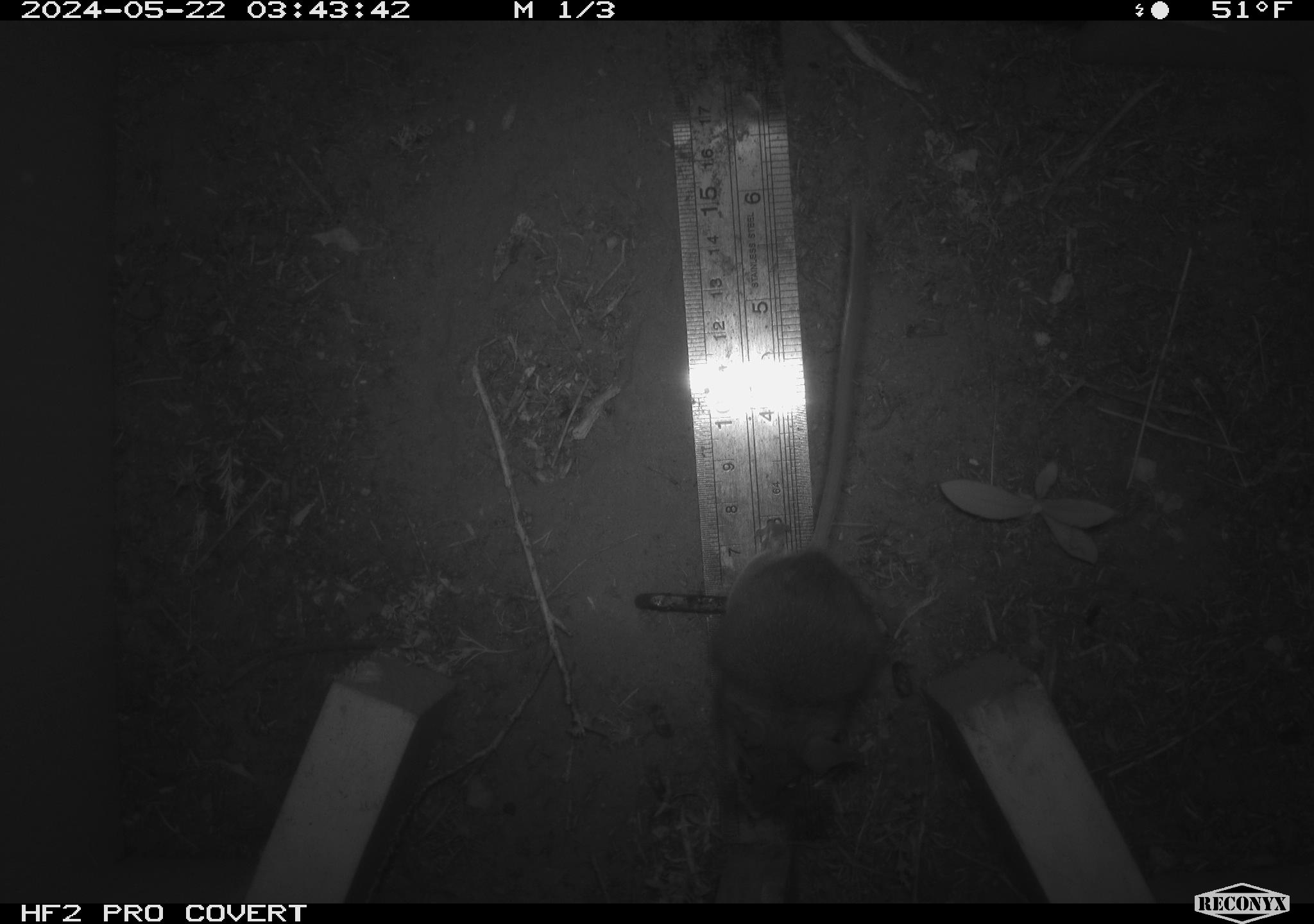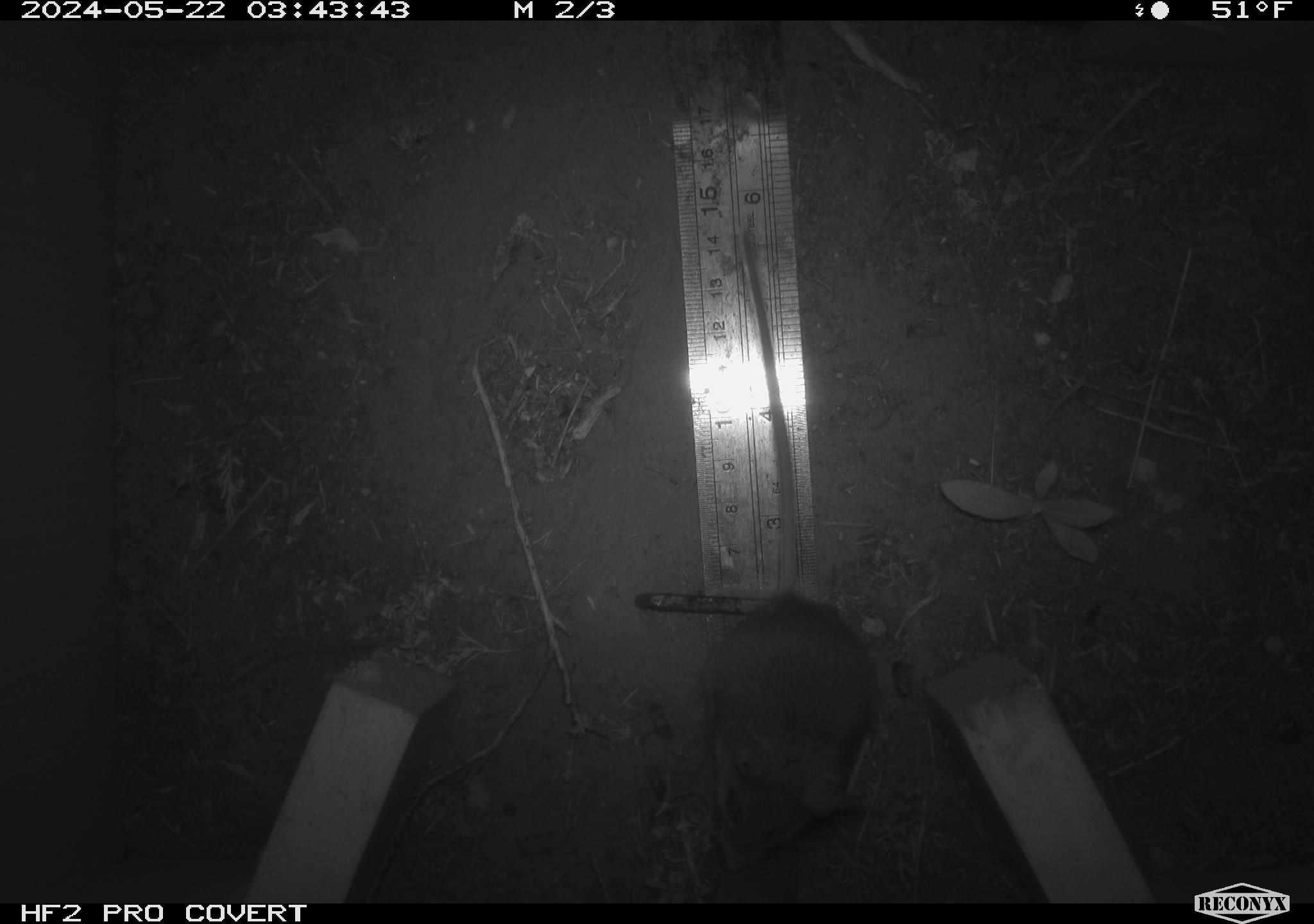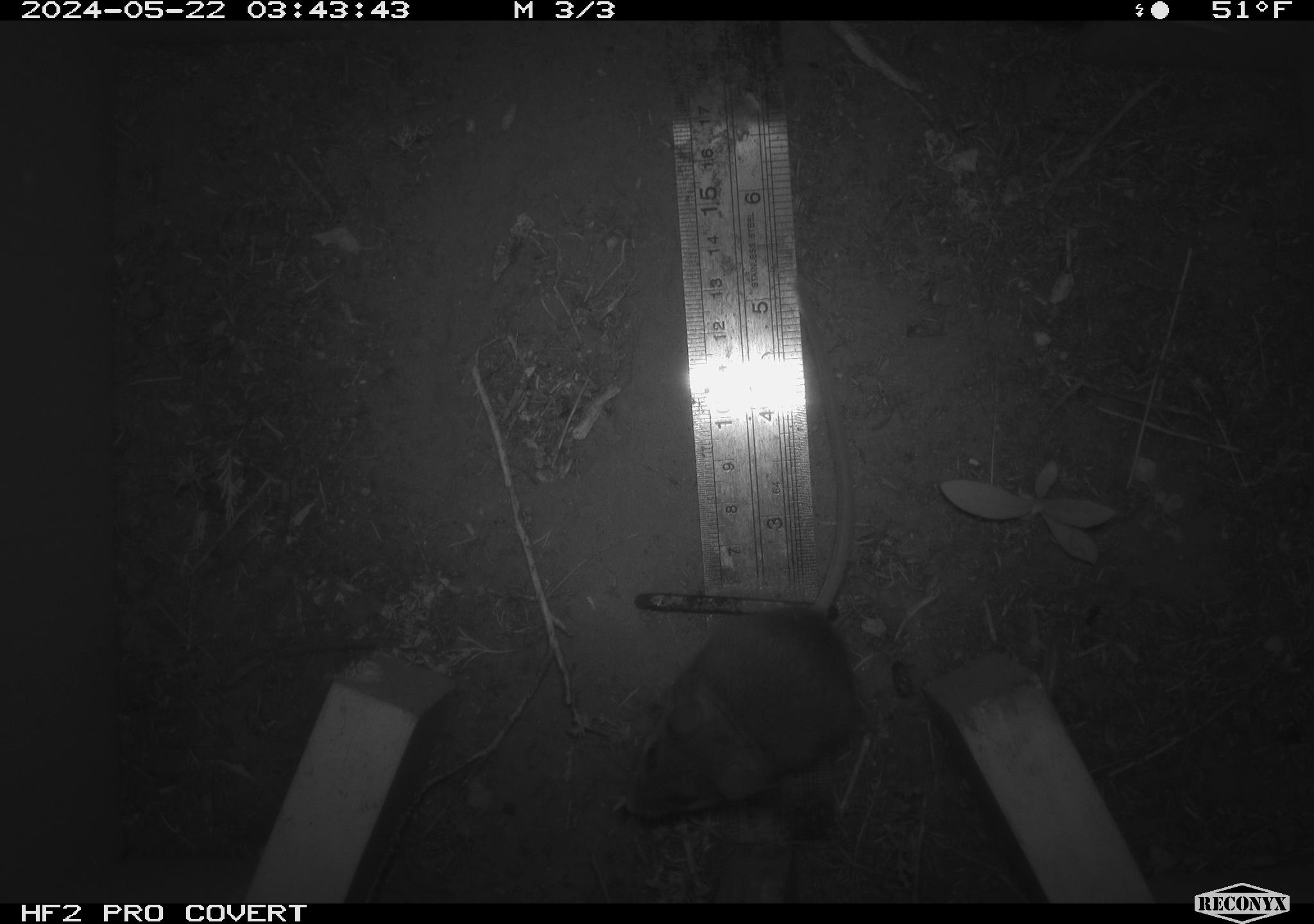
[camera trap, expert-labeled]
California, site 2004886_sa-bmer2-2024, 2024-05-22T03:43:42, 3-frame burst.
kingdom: Animalia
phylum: Chordata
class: Mammalia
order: Rodentia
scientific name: Rodentia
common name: mouse species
Mouse species (Rodentia).